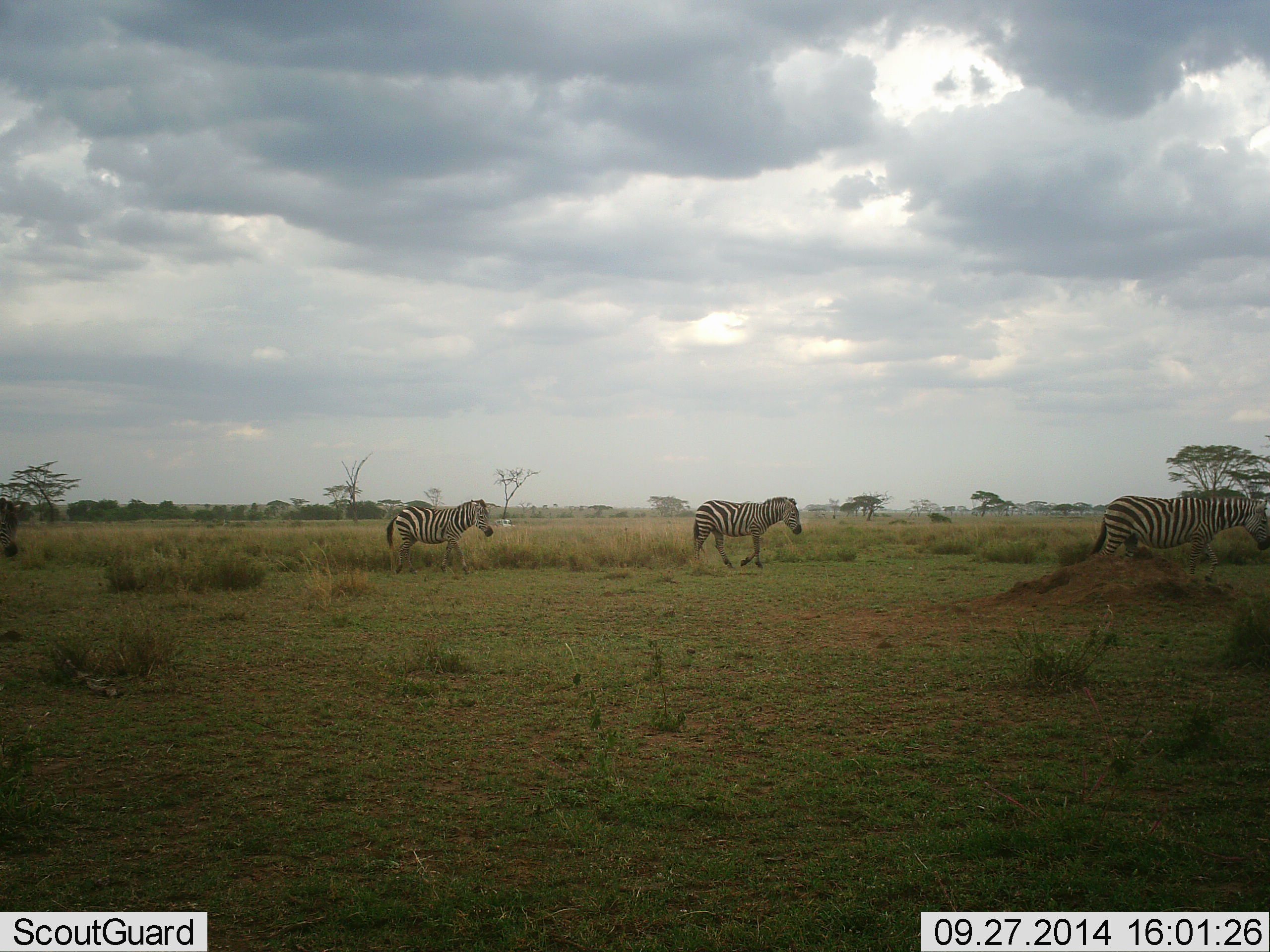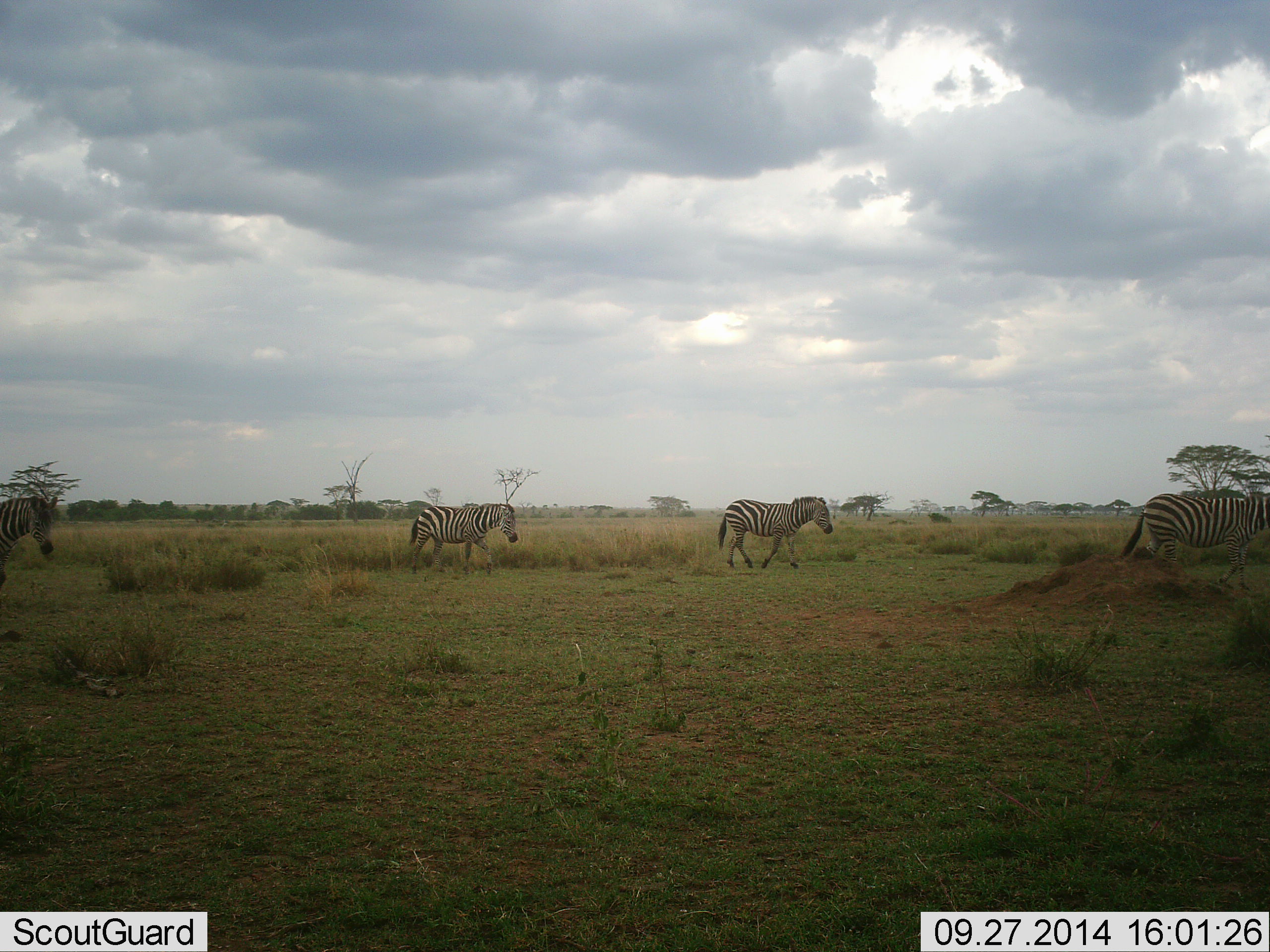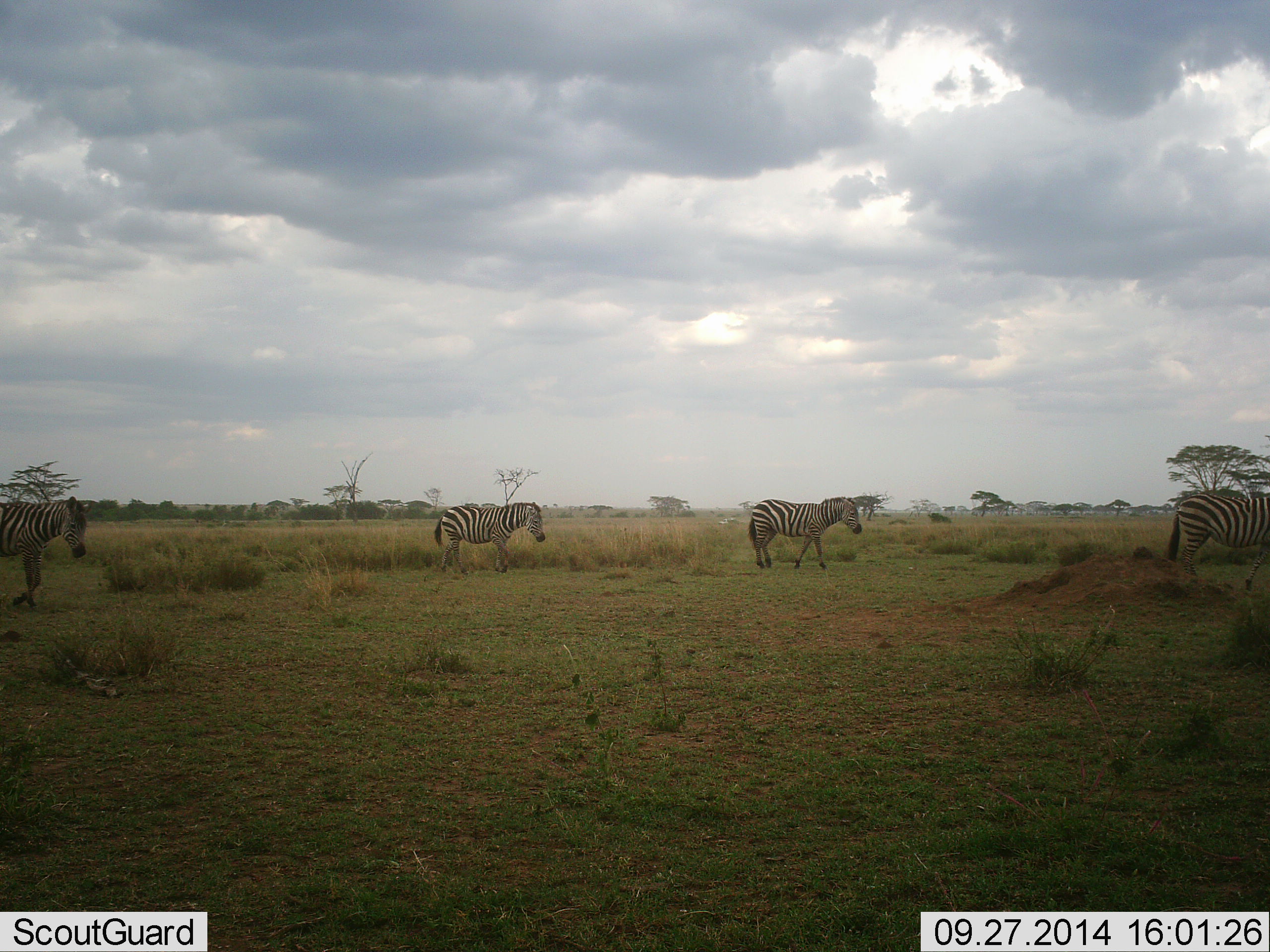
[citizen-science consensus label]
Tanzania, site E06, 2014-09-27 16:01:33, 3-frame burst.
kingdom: Animalia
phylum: Chordata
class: Mammalia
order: Perissodactyla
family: Equidae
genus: Equus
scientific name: Equus quagga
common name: plains zebra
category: zebra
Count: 4.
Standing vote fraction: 10%.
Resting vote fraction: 0%.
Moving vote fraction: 90%.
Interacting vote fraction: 0%.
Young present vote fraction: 0%.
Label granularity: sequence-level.